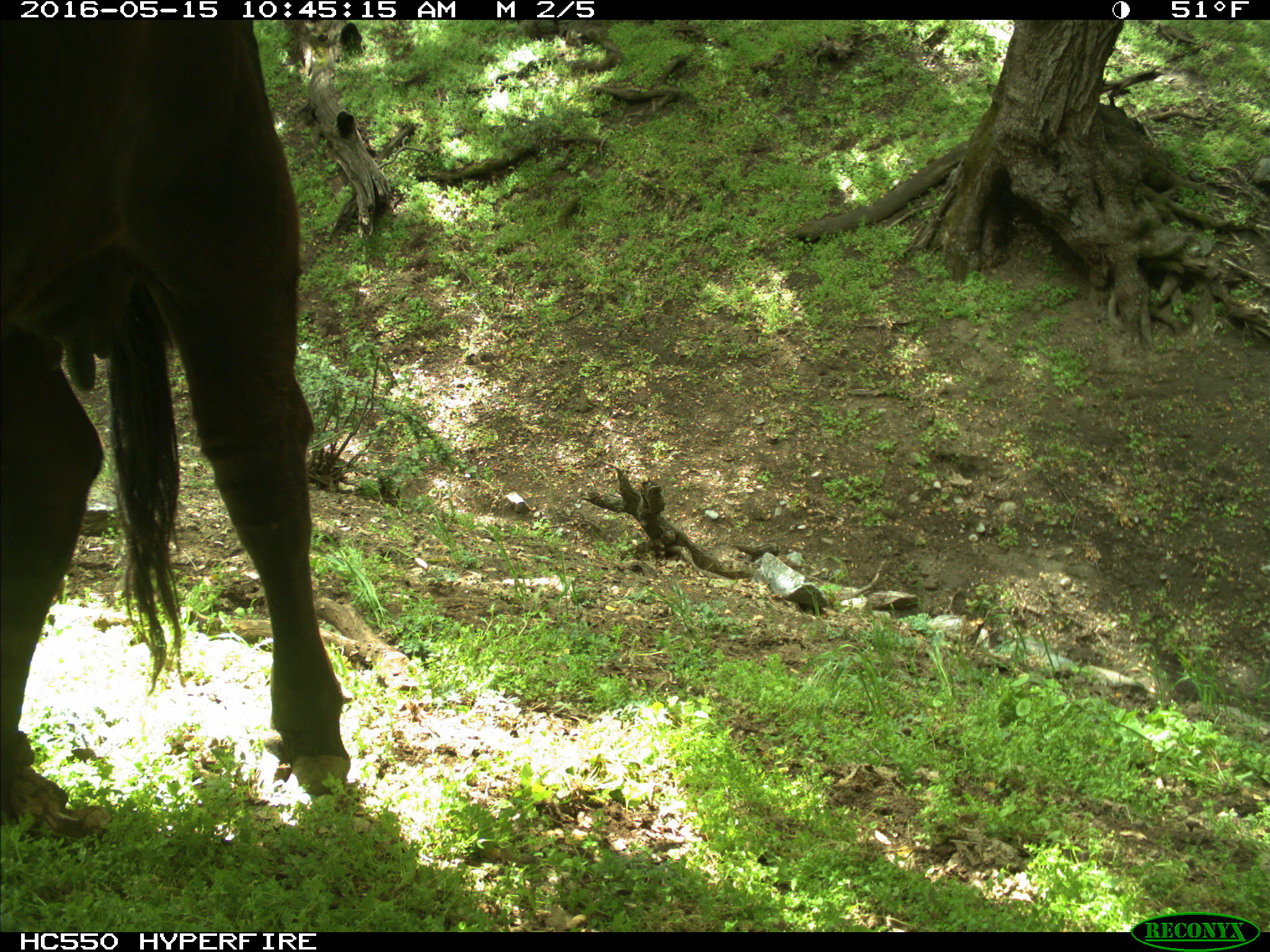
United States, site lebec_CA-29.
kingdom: Animalia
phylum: Chordata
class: Mammalia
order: Artiodactyla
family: Bovidae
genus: Bos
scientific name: Bos taurus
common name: domestic cow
Bos taurus (domestic cow).